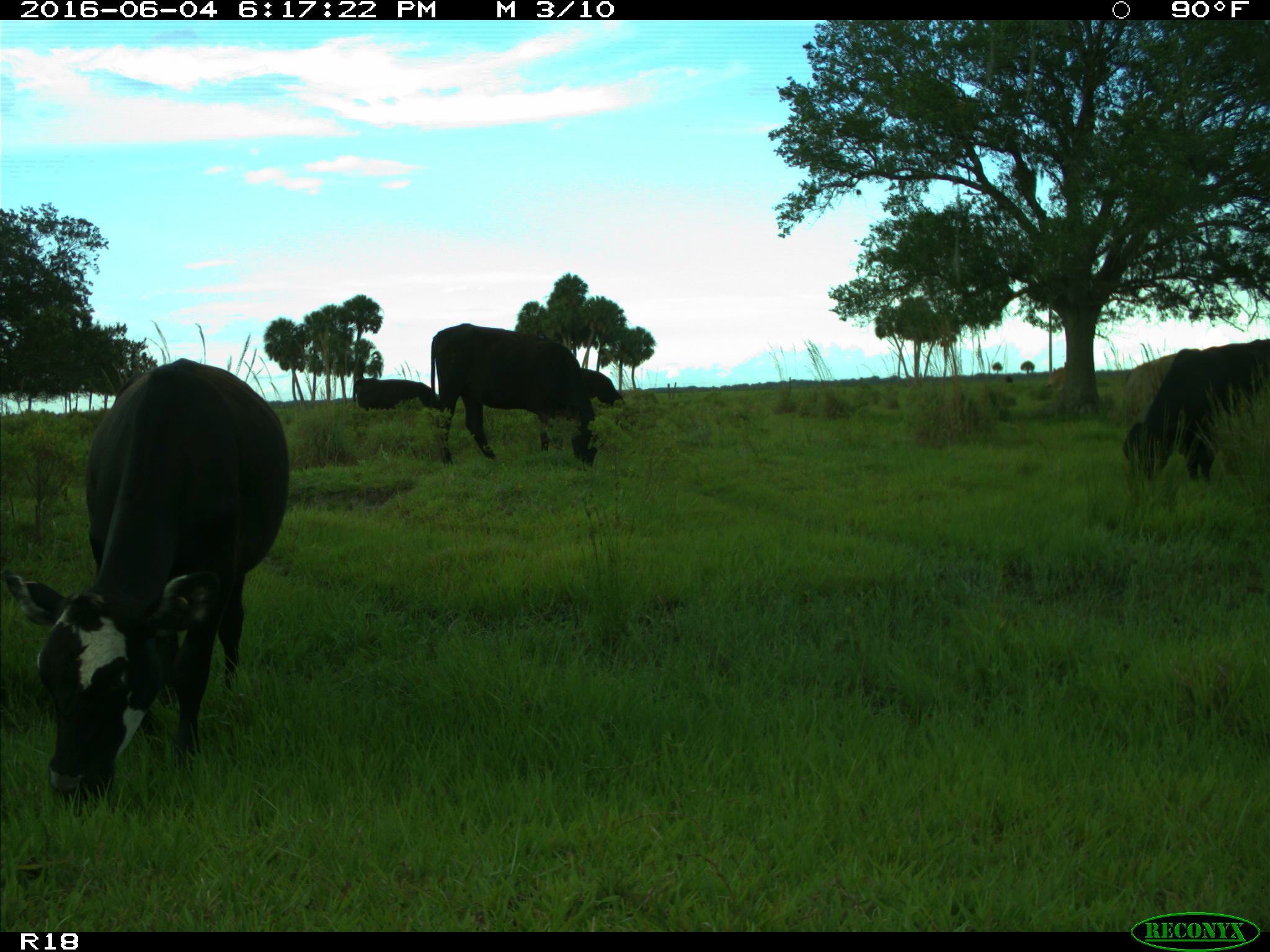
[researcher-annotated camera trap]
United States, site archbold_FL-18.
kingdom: Animalia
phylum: Chordata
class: Mammalia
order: Artiodactyla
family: Bovidae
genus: Bos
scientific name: Bos taurus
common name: domestic cow